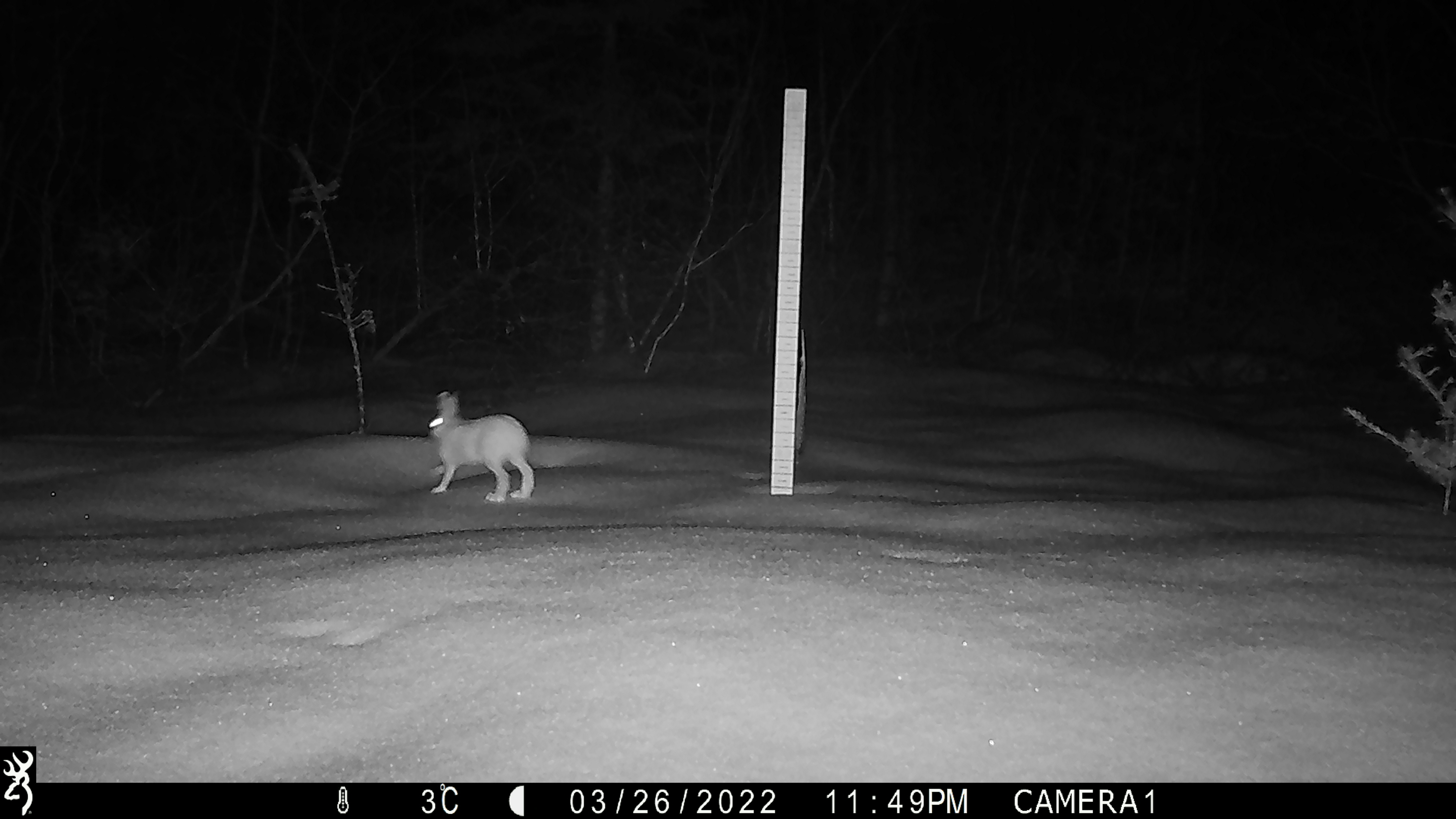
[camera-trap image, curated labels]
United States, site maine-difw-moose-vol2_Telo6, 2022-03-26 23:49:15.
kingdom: Animalia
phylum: Chordata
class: Mammalia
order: Lagomorpha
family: Leporidae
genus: Lepus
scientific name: Lepus americanus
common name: snowshoe hare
Snowshoe hare (Lepus americanus).